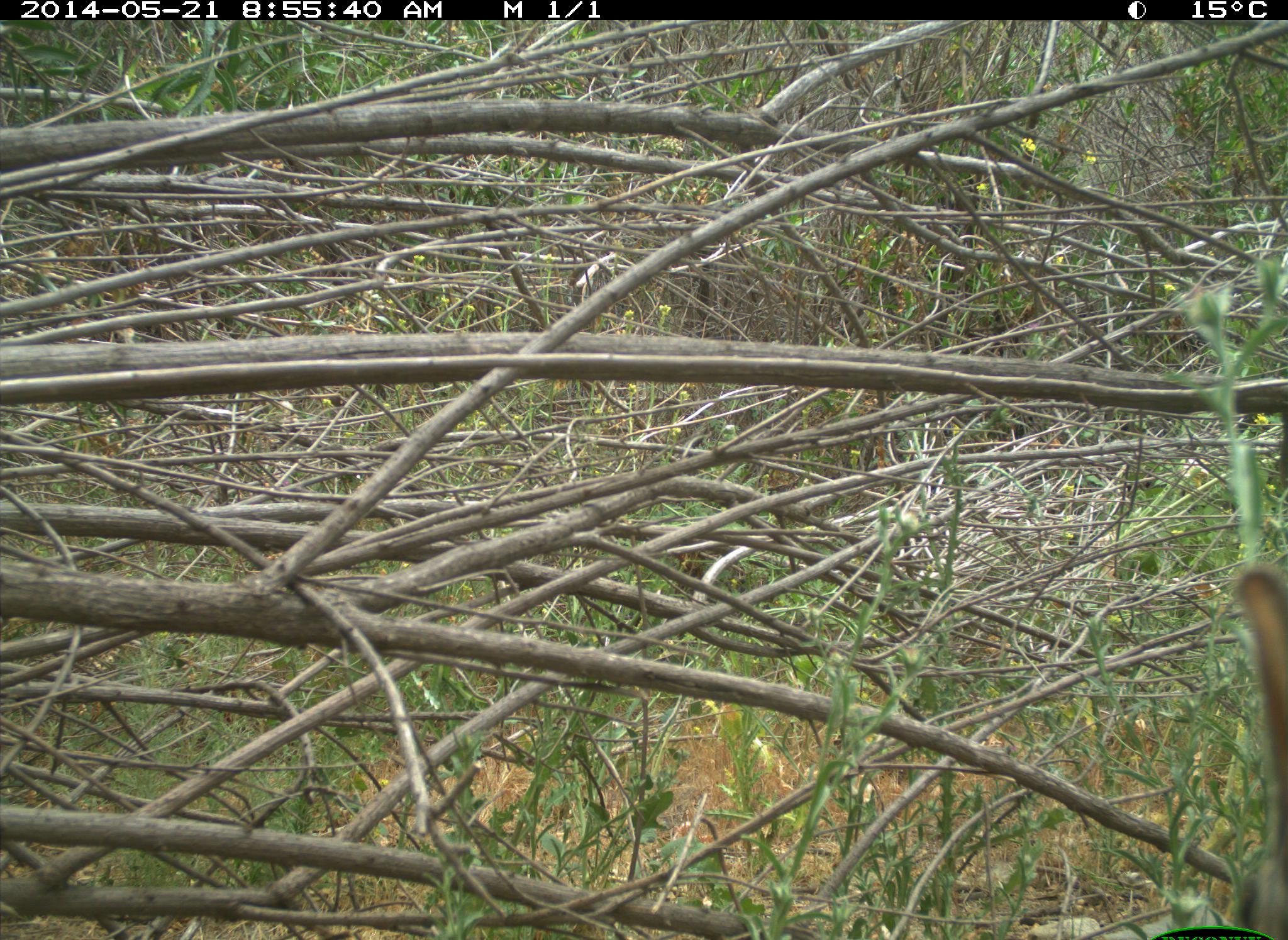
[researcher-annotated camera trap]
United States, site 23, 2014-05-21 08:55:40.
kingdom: Animalia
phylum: Chordata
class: Mammalia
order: Lagomorpha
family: Leporidae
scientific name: Leporidae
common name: rabbits and hares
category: rabbit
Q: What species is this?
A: Rabbit (rabbits and hares) (Leporidae).